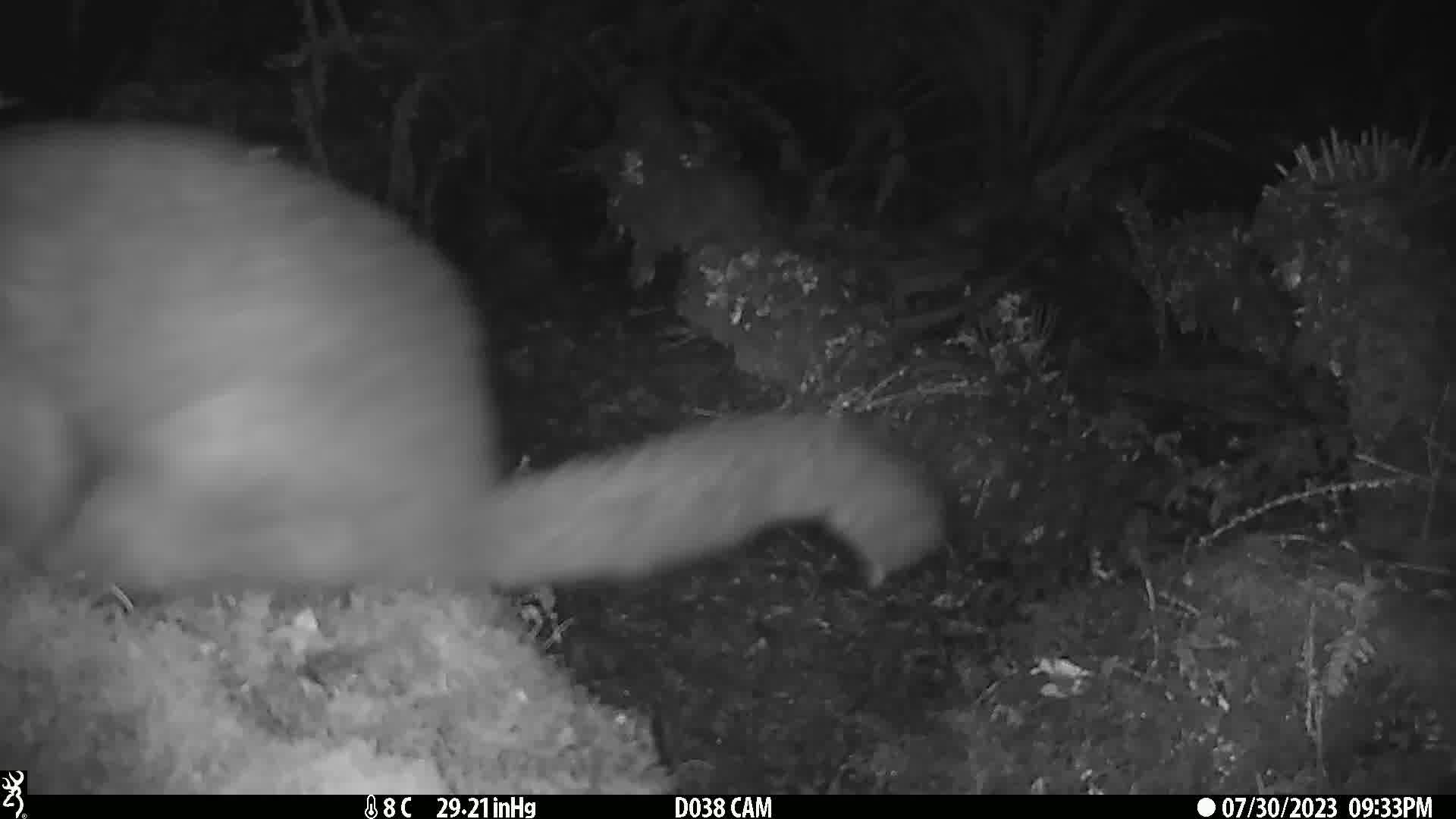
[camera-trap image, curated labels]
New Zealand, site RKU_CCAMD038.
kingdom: Animalia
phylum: Chordata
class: Mammalia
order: Diprotodontia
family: Phalangeridae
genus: Trichosurus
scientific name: Trichosurus vulpecula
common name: common brushtail possum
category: possum